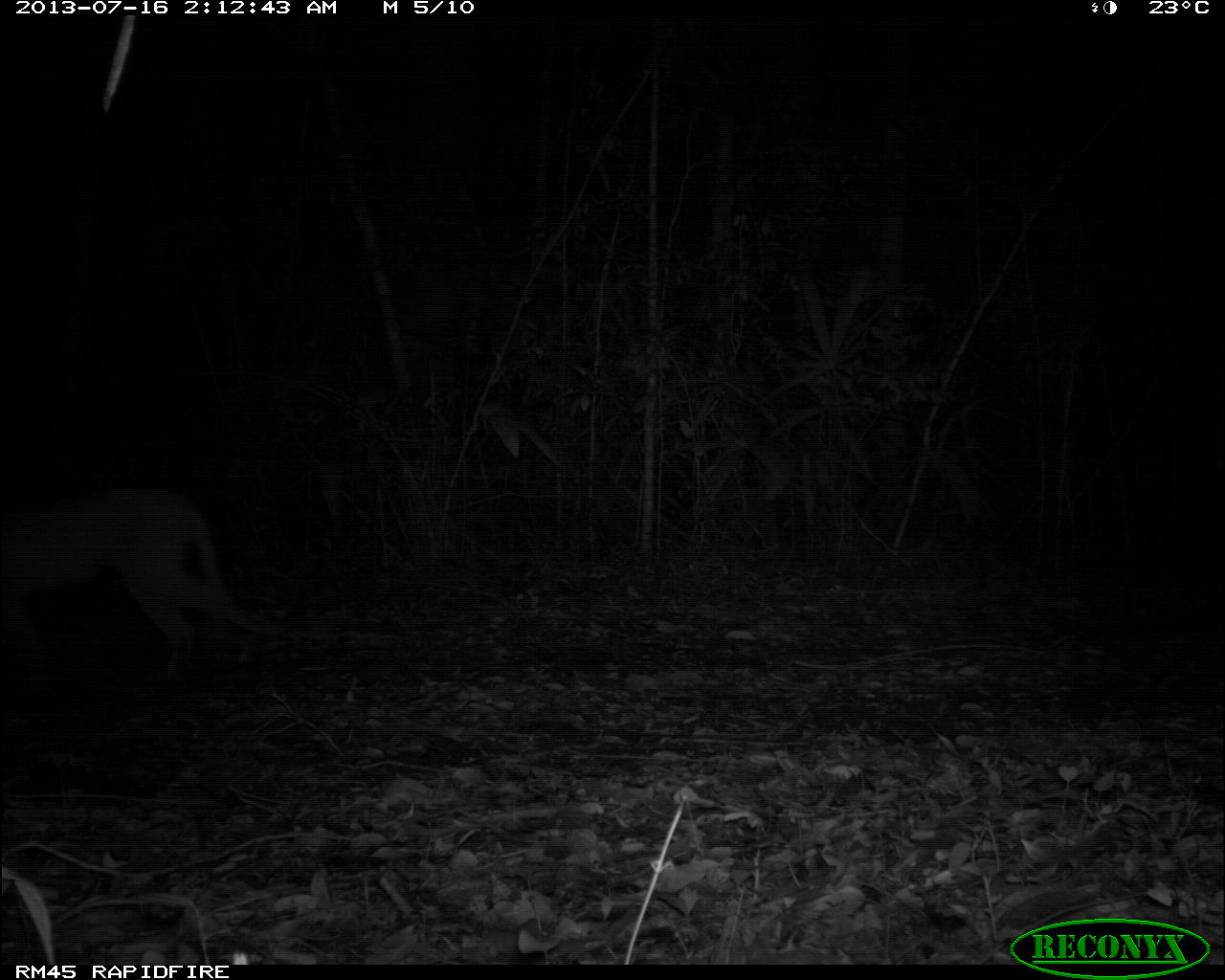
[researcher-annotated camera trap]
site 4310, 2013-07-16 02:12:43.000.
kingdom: Animalia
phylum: Chordata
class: Mammalia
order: Carnivora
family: Felidae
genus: Puma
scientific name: Puma concolor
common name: mountain lion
Puma concolor (mountain lion), count 1.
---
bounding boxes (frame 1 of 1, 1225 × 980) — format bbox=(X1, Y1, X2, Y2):
puma concolor: bbox=(0, 484, 308, 694)